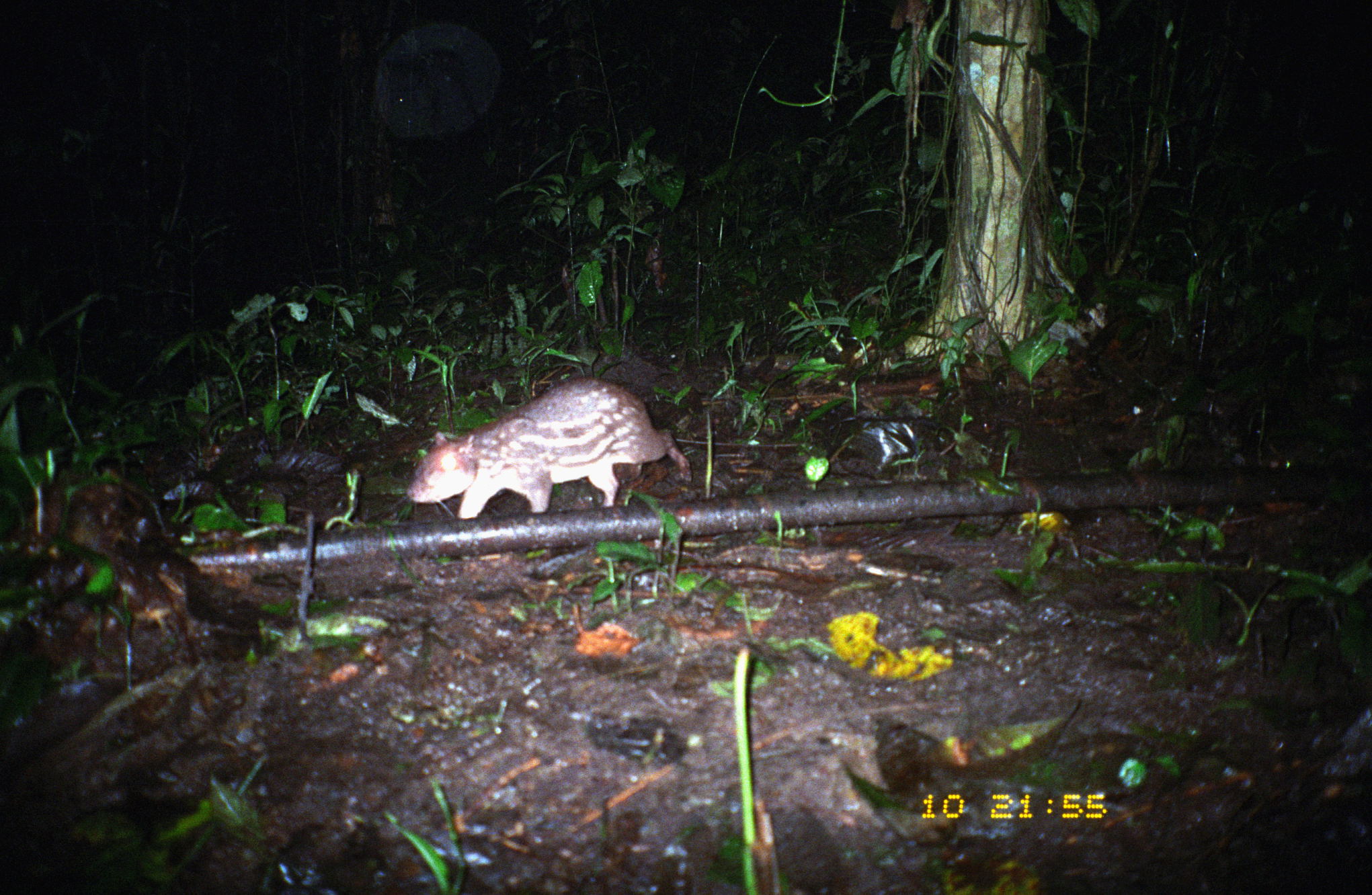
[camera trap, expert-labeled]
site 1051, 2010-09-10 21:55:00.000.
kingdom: Animalia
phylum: Chordata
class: Mammalia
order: Rodentia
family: Cuniculidae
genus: Cuniculus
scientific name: Cuniculus paca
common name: spotted paca